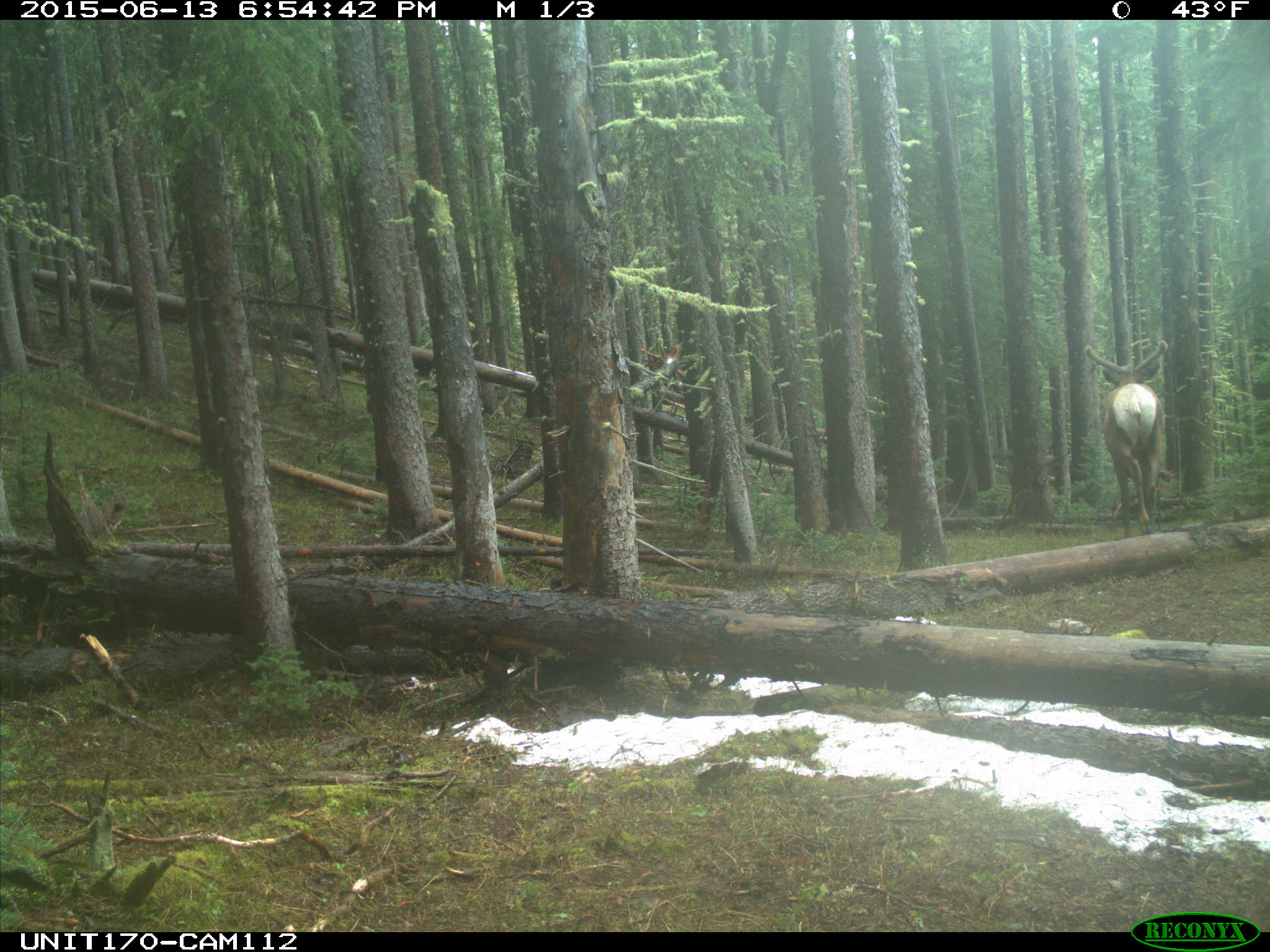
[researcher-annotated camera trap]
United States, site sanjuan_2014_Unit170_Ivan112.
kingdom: Animalia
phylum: Chordata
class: Mammalia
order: Artiodactyla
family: Cervidae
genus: Cervus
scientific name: Cervus elaphus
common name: red deer